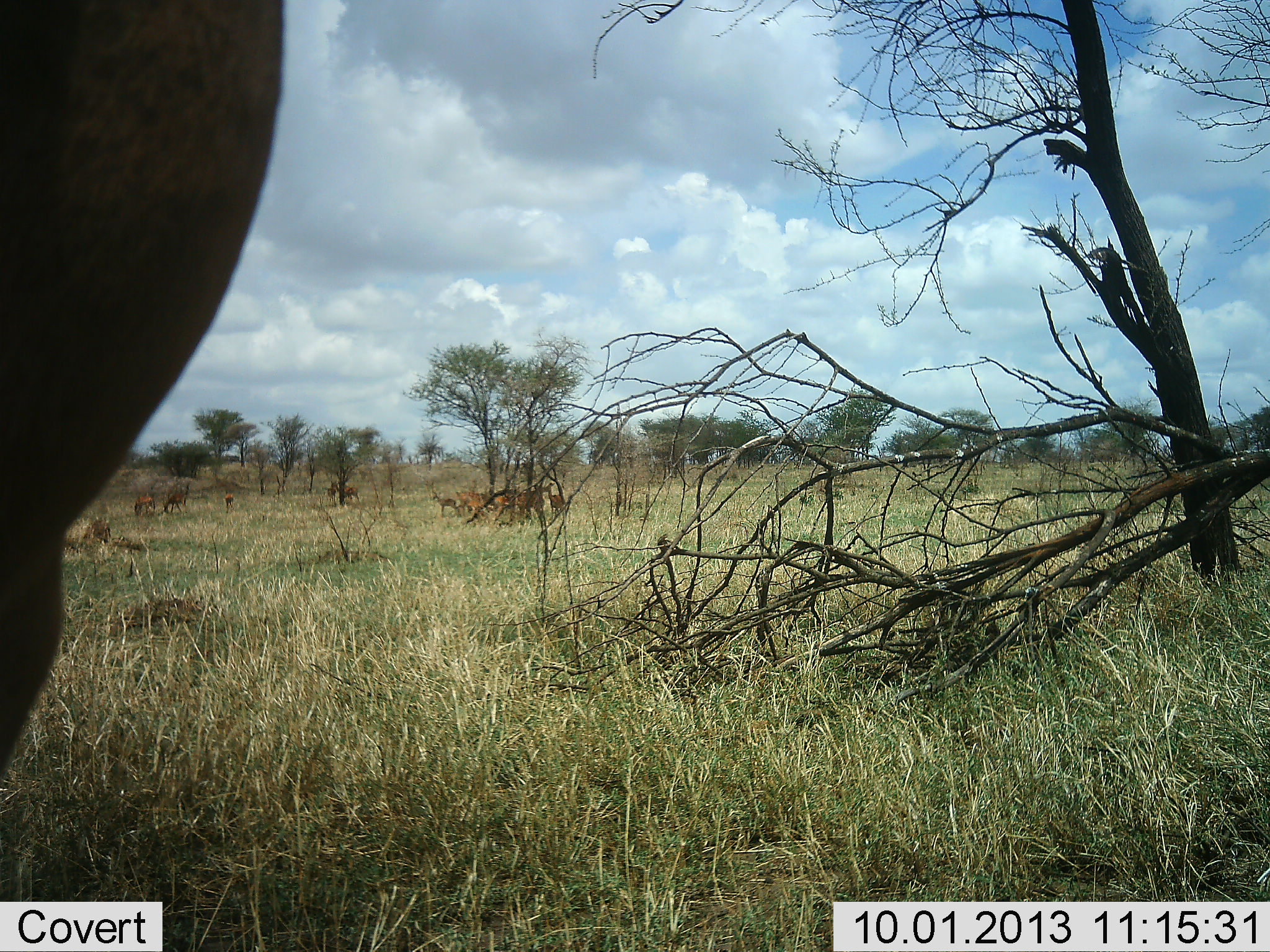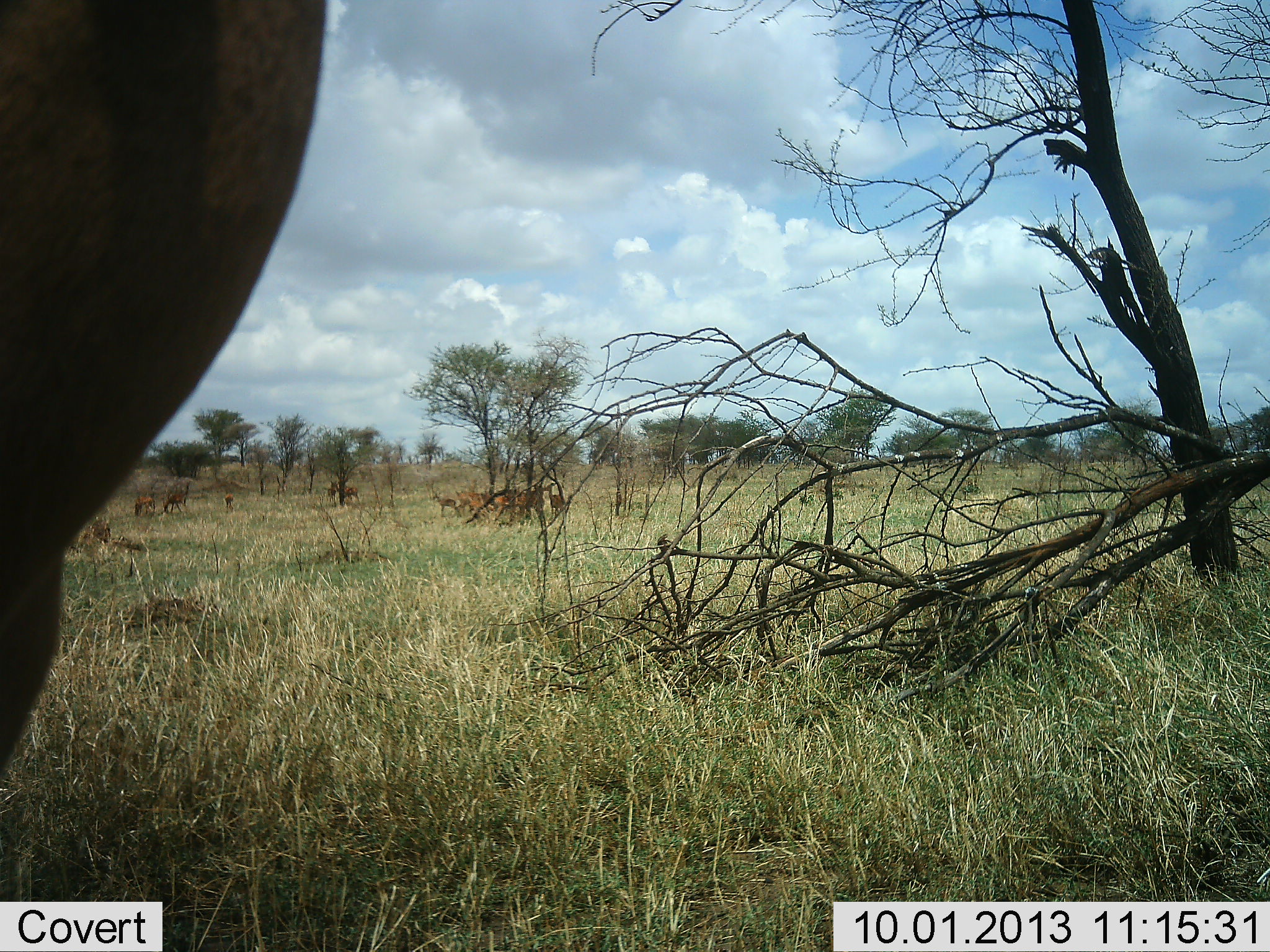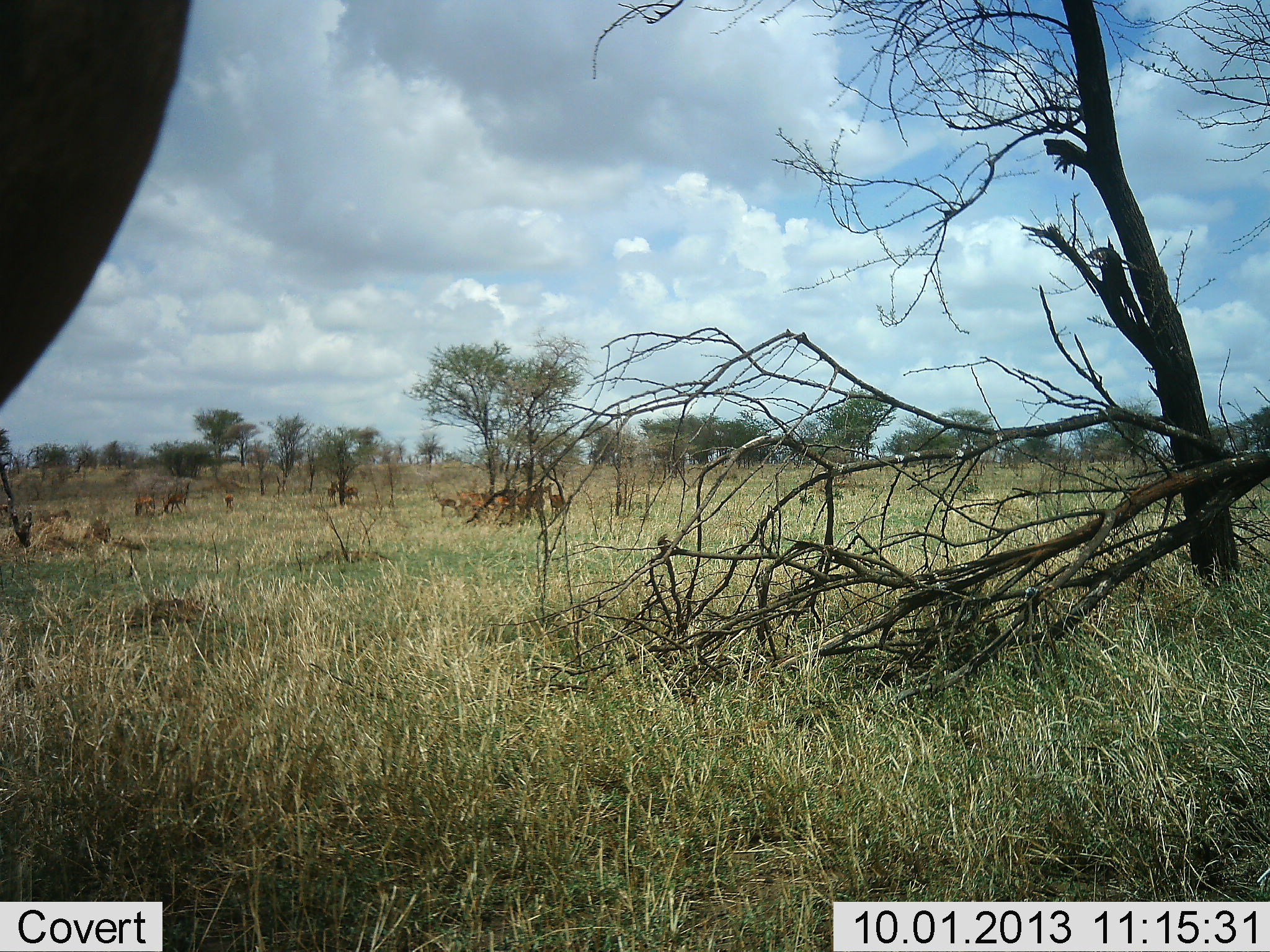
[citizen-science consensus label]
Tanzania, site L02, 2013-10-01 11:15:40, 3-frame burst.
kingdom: Animalia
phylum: Chordata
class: Mammalia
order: Artiodactyla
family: Bovidae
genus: Aepyceros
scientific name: Aepyceros melampus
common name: impala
Impala (Aepyceros melampus), count 11-50. Behavior (volunteer vote fractions): standing 100%, resting 17%, moving 17%, interacting 0%. Young present (vote fraction): 0%. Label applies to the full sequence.